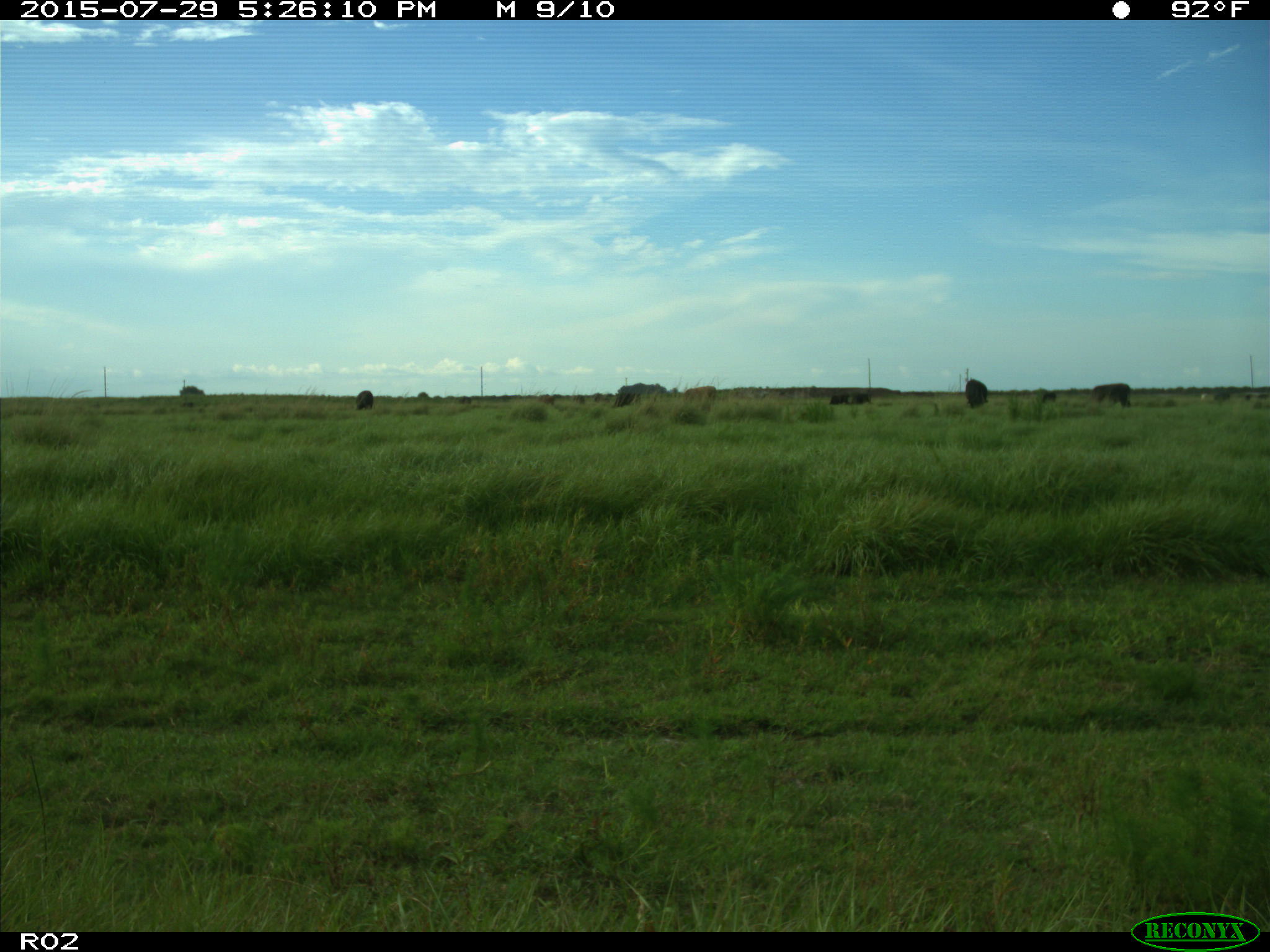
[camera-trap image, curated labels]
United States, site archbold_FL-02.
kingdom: Animalia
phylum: Chordata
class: Mammalia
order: Artiodactyla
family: Bovidae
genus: Bos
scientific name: Bos taurus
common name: domestic cow